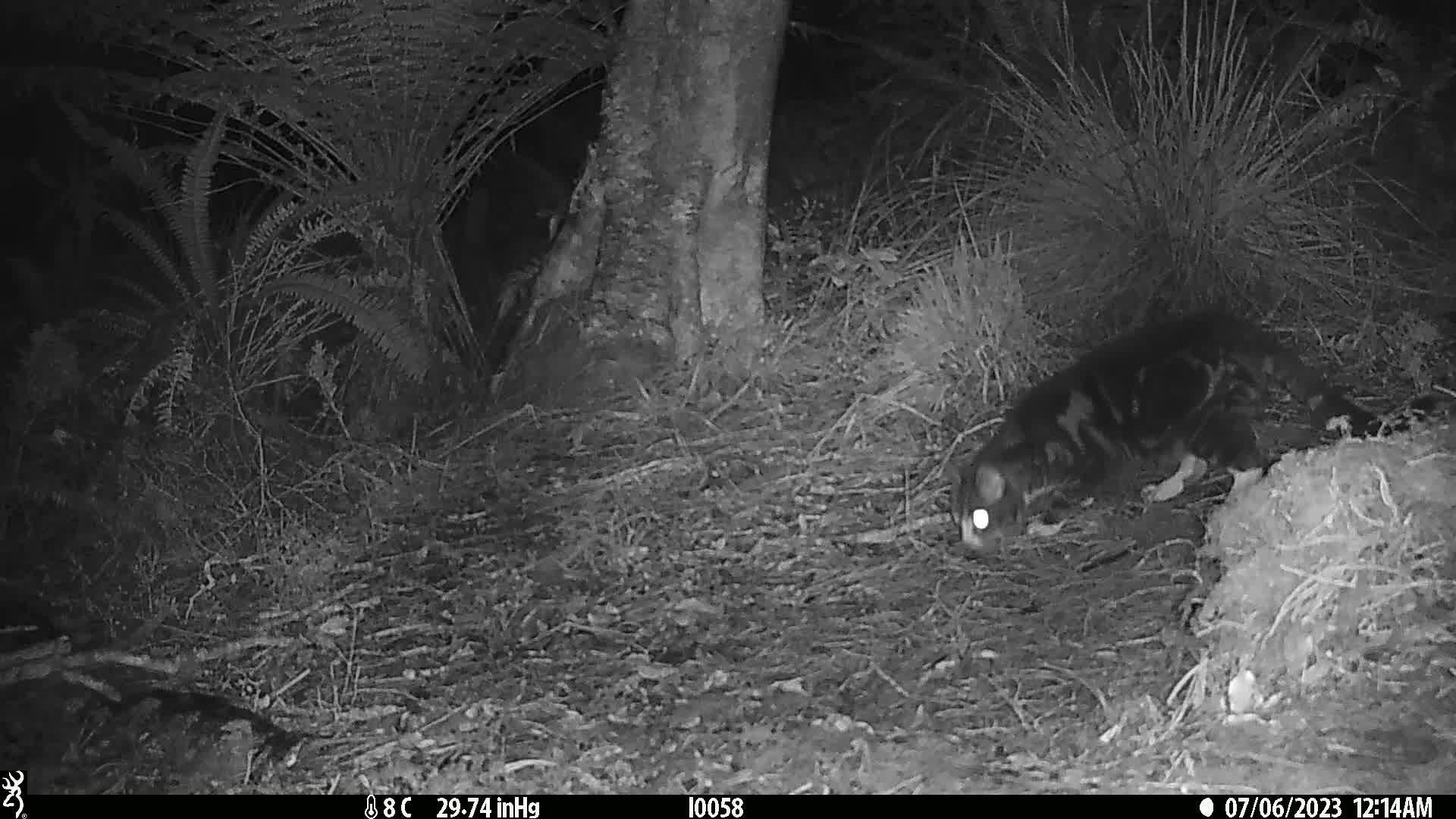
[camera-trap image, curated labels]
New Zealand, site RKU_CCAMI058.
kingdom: Animalia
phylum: Chordata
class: Mammalia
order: Carnivora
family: Felidae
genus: Felis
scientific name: Felis catus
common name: domestic cat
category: cat